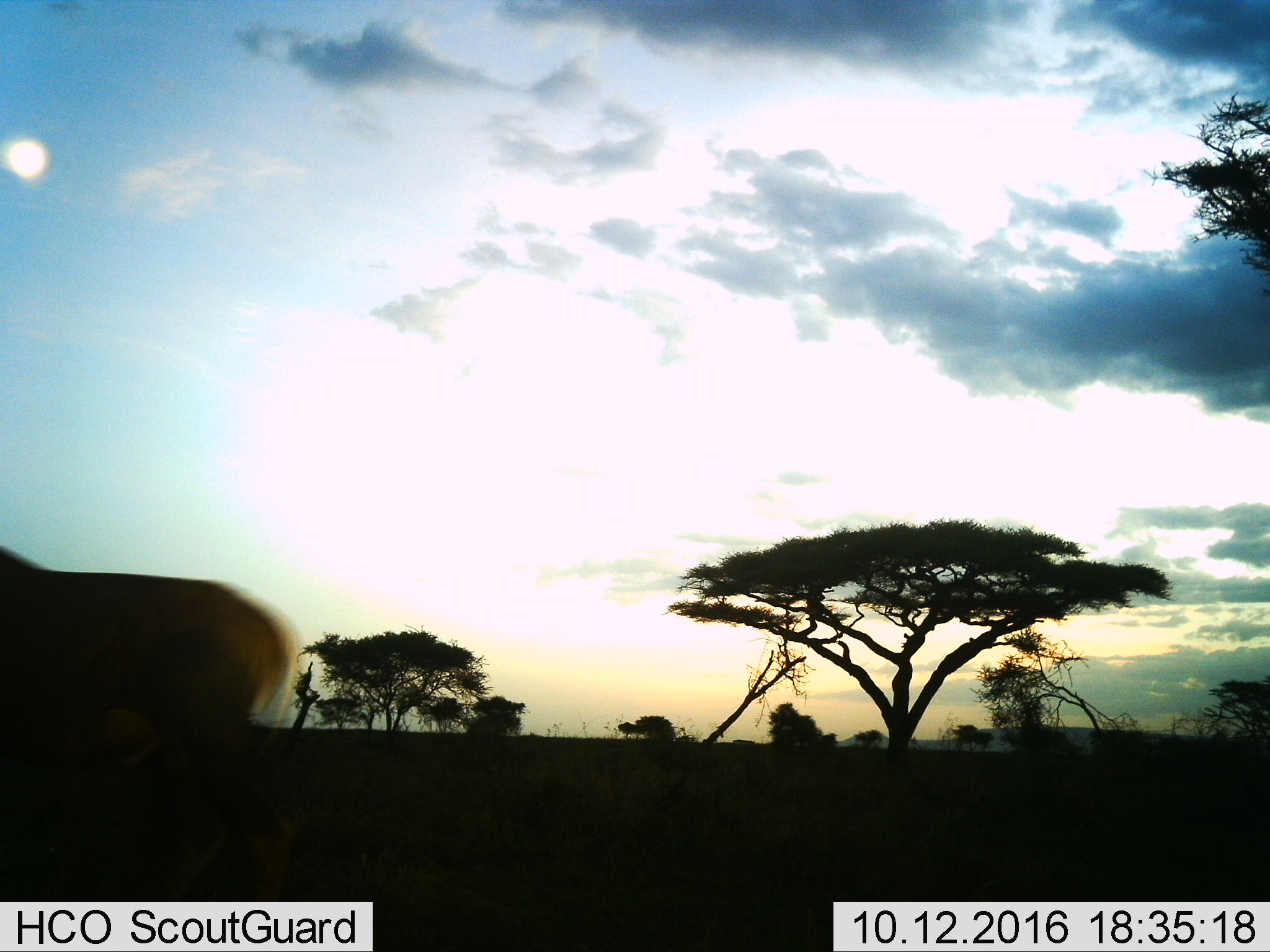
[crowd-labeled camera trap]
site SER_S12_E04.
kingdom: Animalia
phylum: Chordata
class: Mammalia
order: Artiodactyla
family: Bovidae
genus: Damaliscus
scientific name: Damaliscus lunatus jimela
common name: topi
Topi (Damaliscus lunatus jimela), count 1. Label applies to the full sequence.